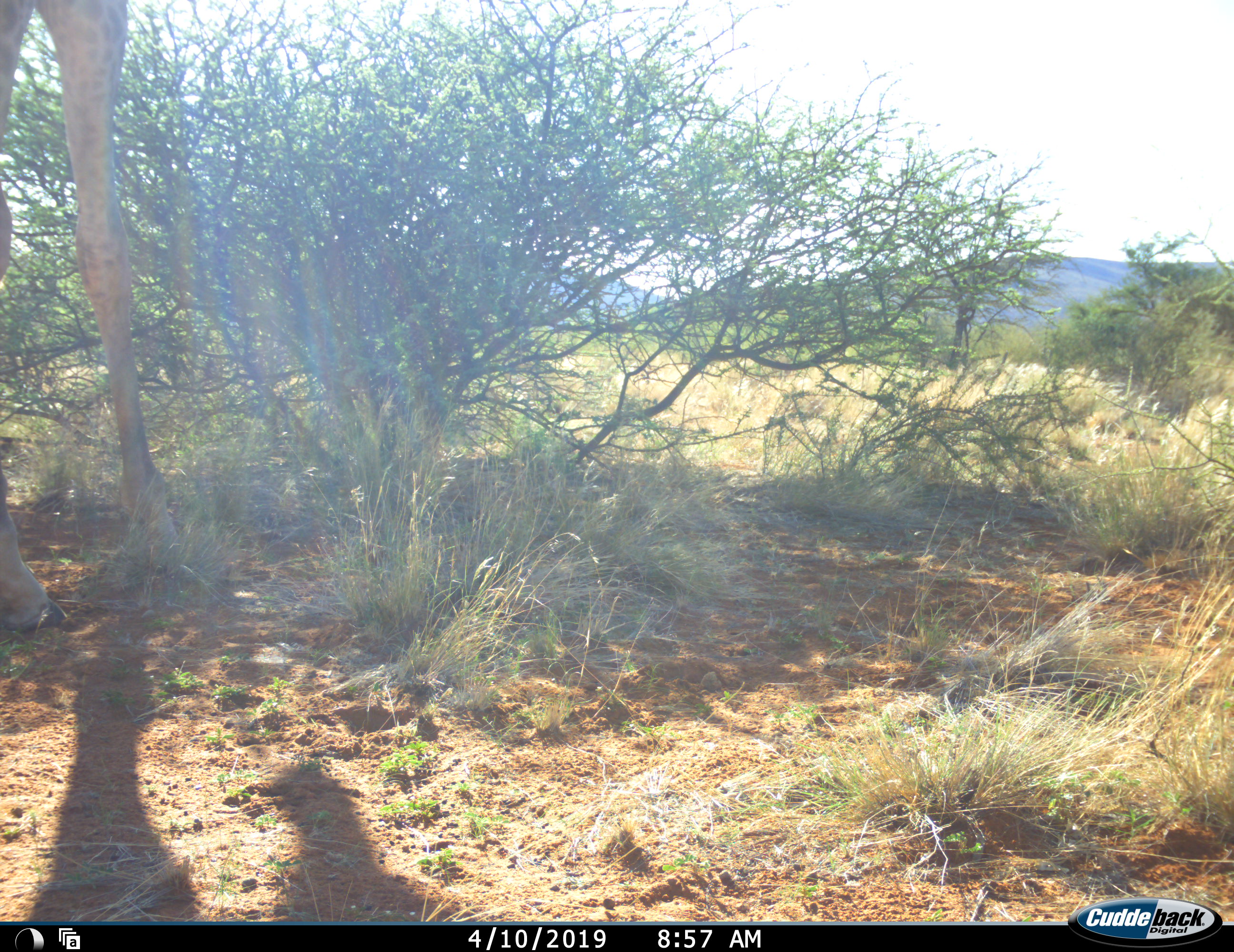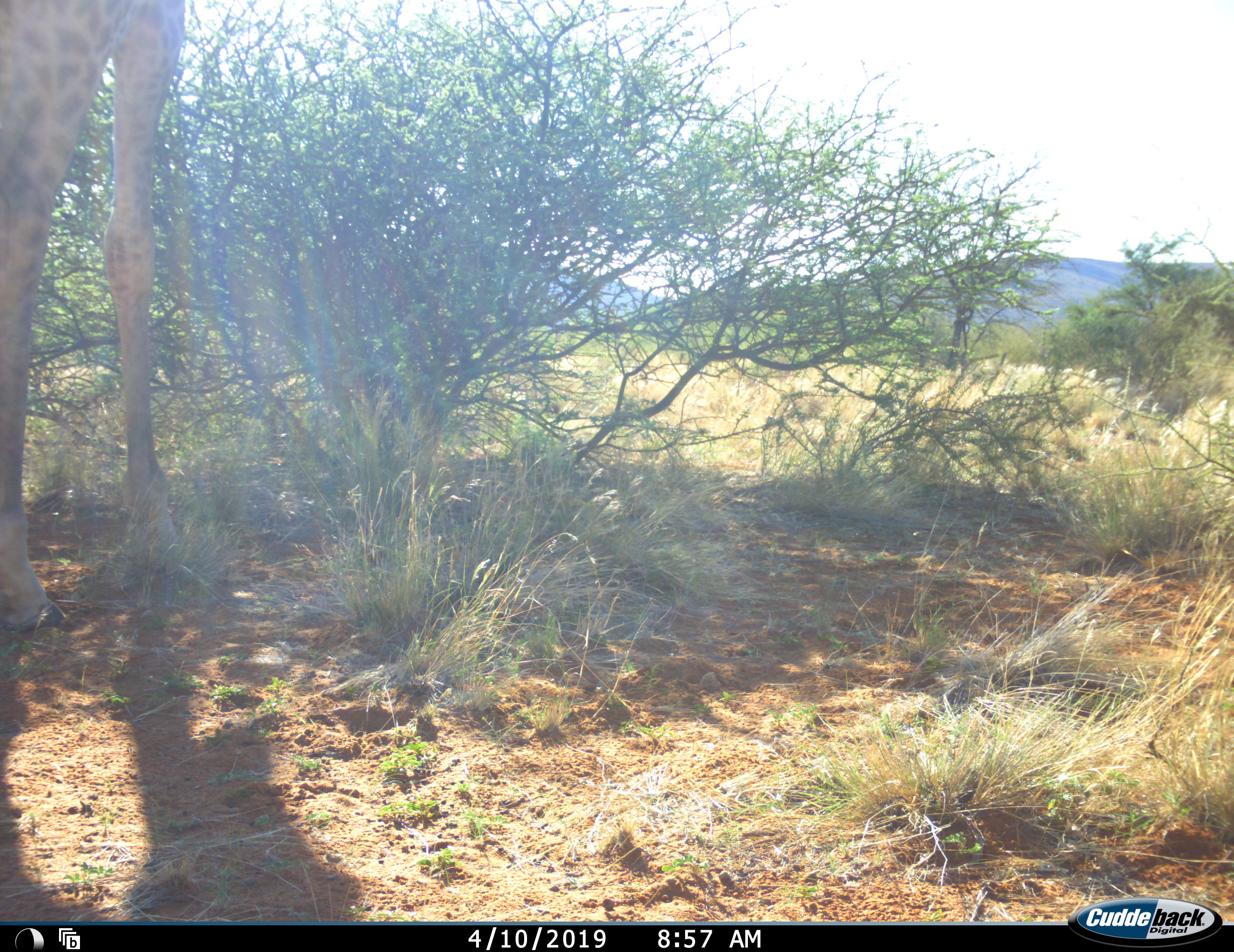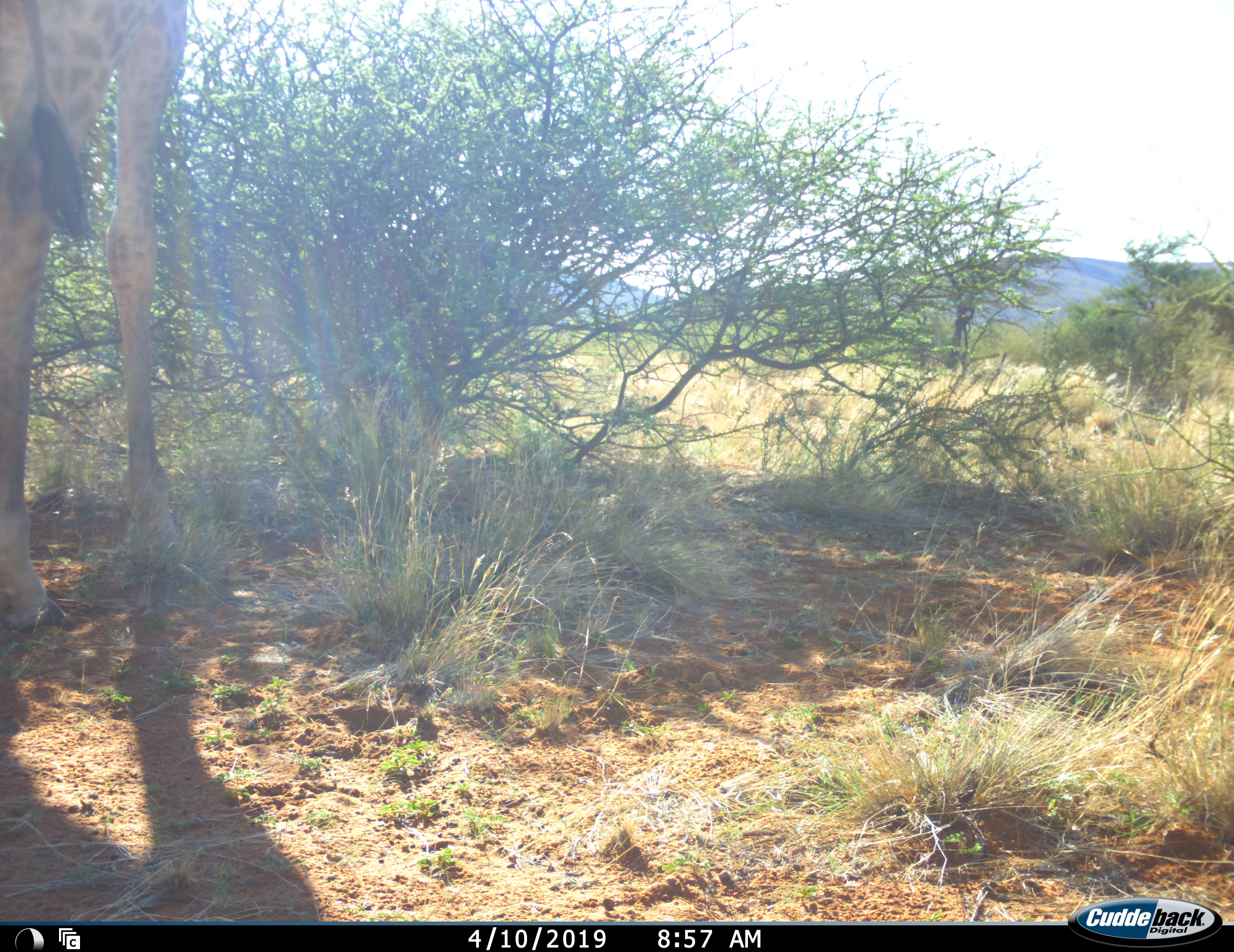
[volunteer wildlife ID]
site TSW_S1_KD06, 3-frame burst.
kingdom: Animalia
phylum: Chordata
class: Mammalia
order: Artiodactyla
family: Giraffidae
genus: Giraffa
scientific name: Giraffa camelopardalis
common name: giraffe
Giraffe (Giraffa camelopardalis), count 1. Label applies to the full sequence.